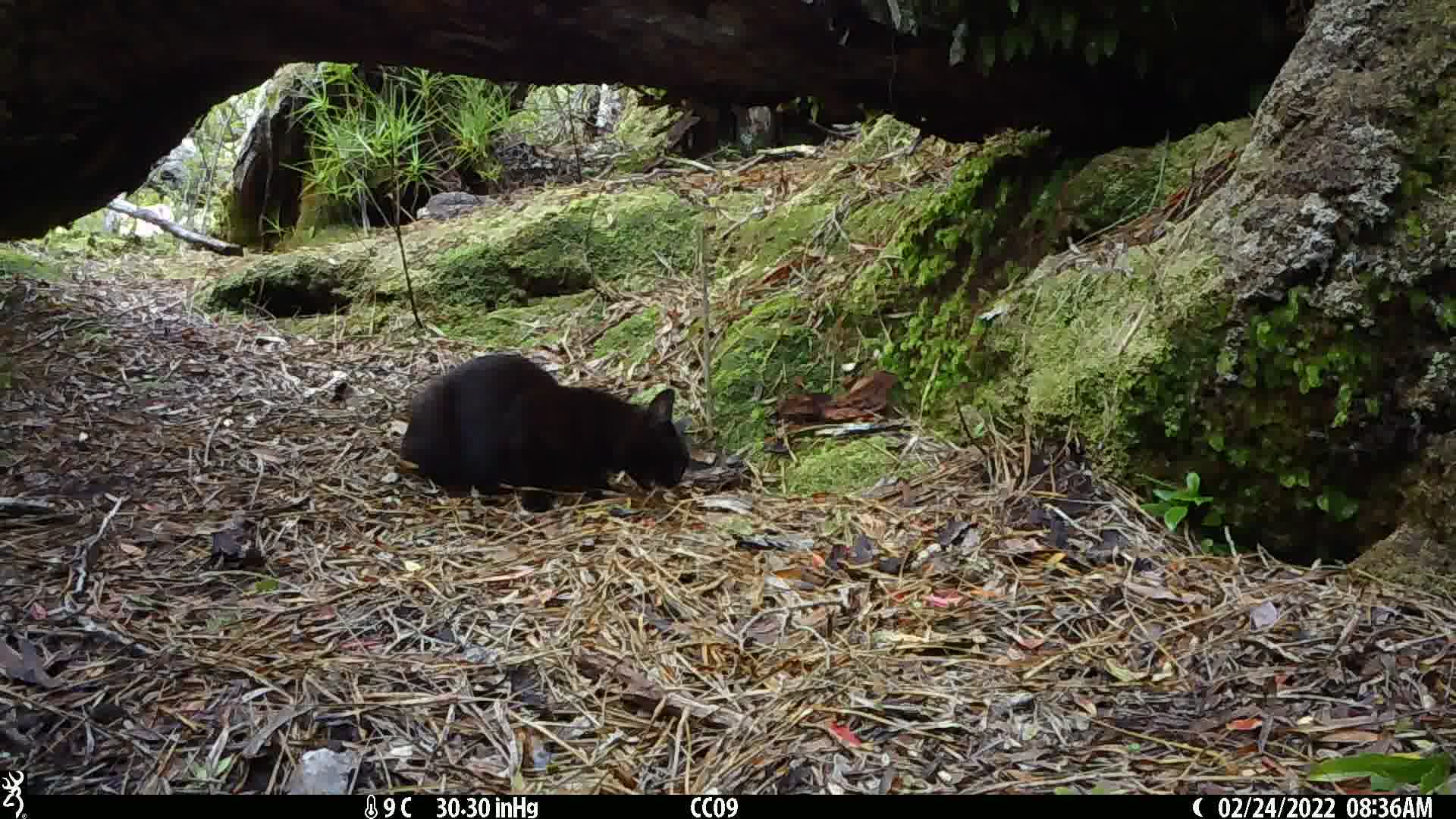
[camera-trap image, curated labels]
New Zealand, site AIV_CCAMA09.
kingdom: Animalia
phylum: Chordata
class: Mammalia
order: Carnivora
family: Felidae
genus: Felis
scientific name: Felis catus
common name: domestic cat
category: cat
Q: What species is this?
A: Cat (domestic cat) (Felis catus).